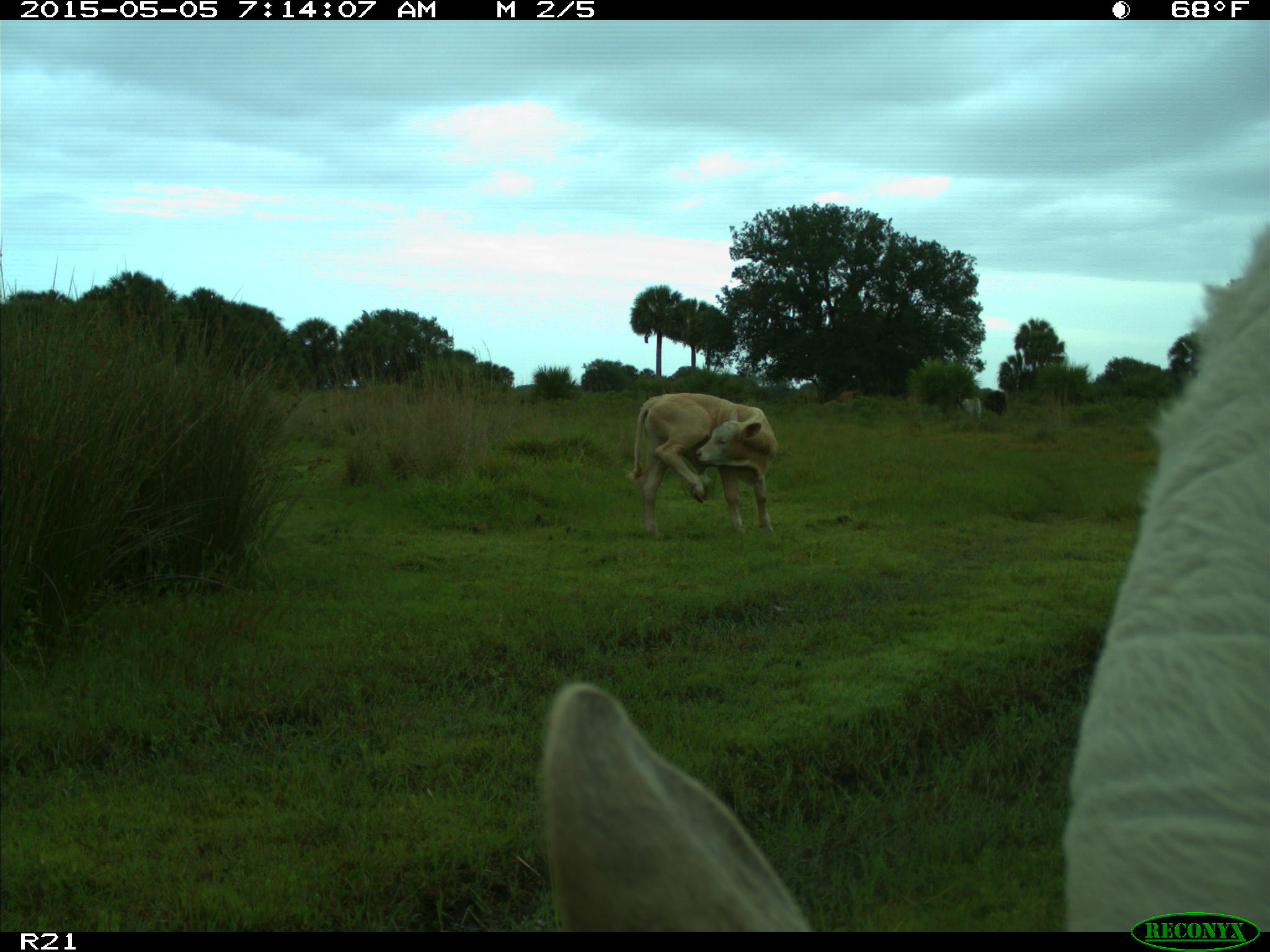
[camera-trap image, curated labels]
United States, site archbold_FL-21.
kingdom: Animalia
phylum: Chordata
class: Mammalia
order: Artiodactyla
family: Bovidae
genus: Bos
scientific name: Bos taurus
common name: domestic cow